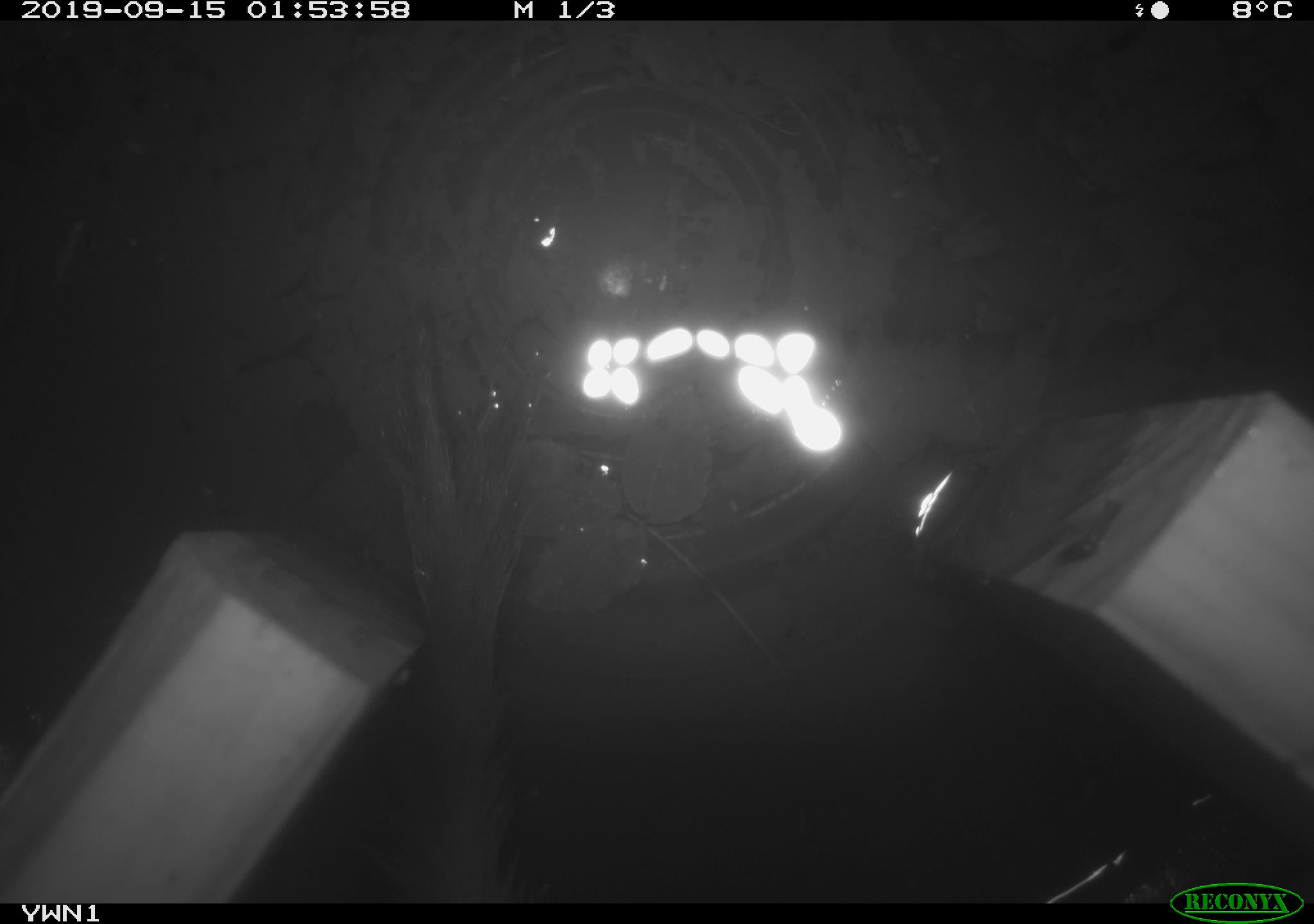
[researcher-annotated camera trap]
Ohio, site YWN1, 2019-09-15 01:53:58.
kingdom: Animalia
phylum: Chordata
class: Mammalia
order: Carnivora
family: Mustelidae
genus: Neogale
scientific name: Neogale frenata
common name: long-tailed weasel